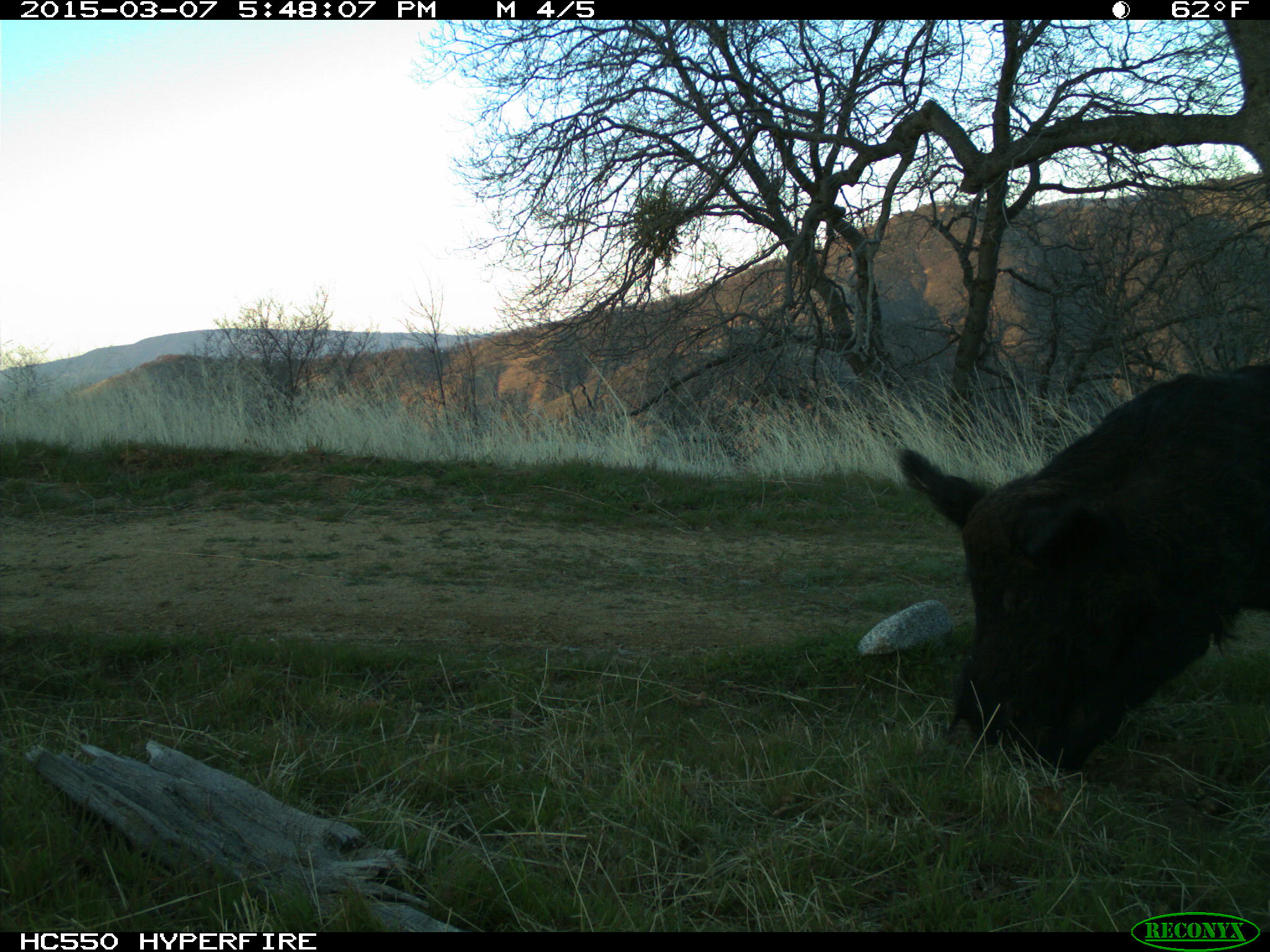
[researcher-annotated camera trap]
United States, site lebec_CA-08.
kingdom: Animalia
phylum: Chordata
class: Mammalia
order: Artiodactyla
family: Suidae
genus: Sus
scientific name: Sus scrofa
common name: wild boar